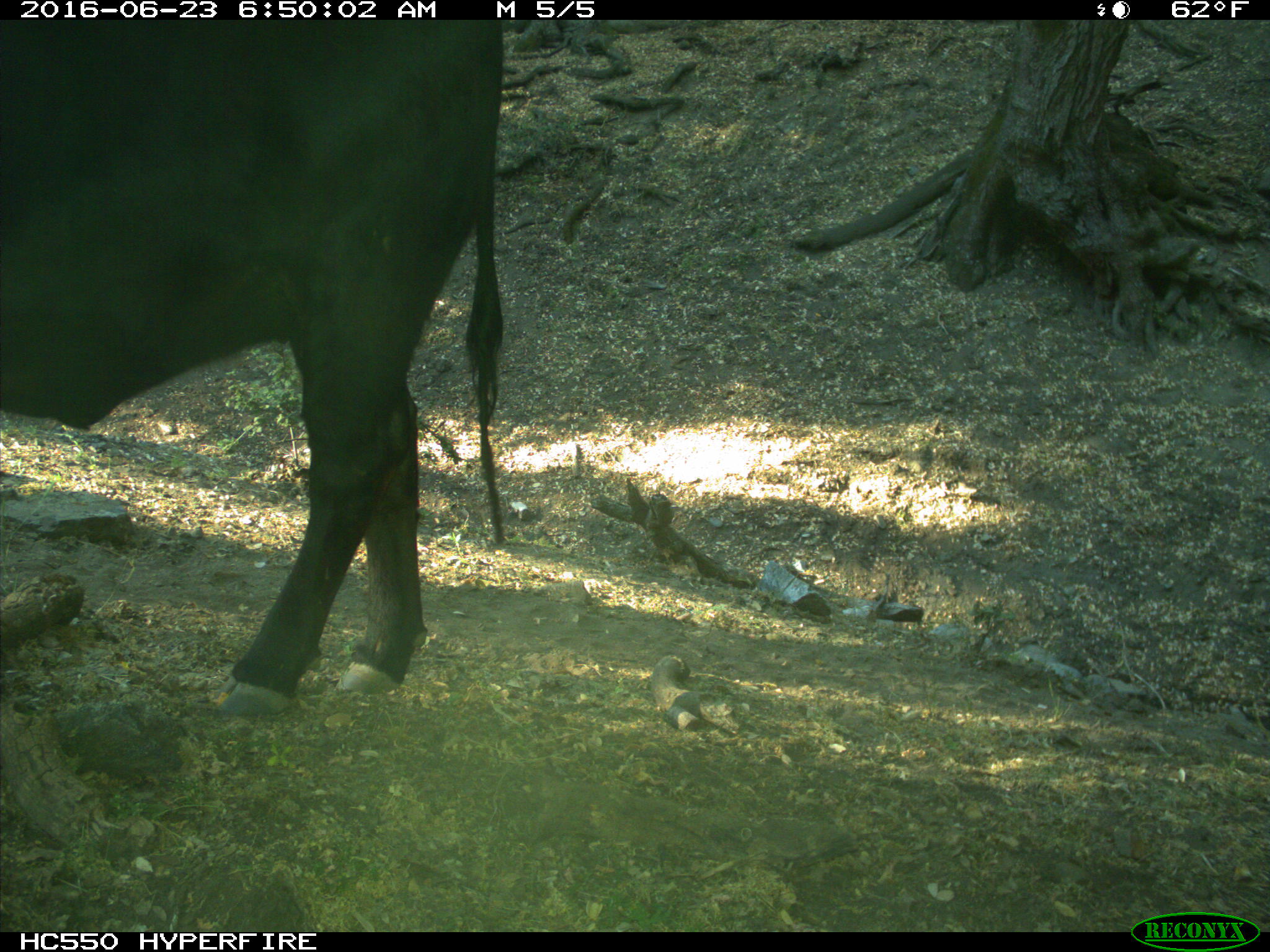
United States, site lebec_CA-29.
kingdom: Animalia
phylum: Chordata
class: Mammalia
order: Artiodactyla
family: Bovidae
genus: Bos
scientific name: Bos taurus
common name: domestic cow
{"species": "Bos taurus (domestic cow)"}